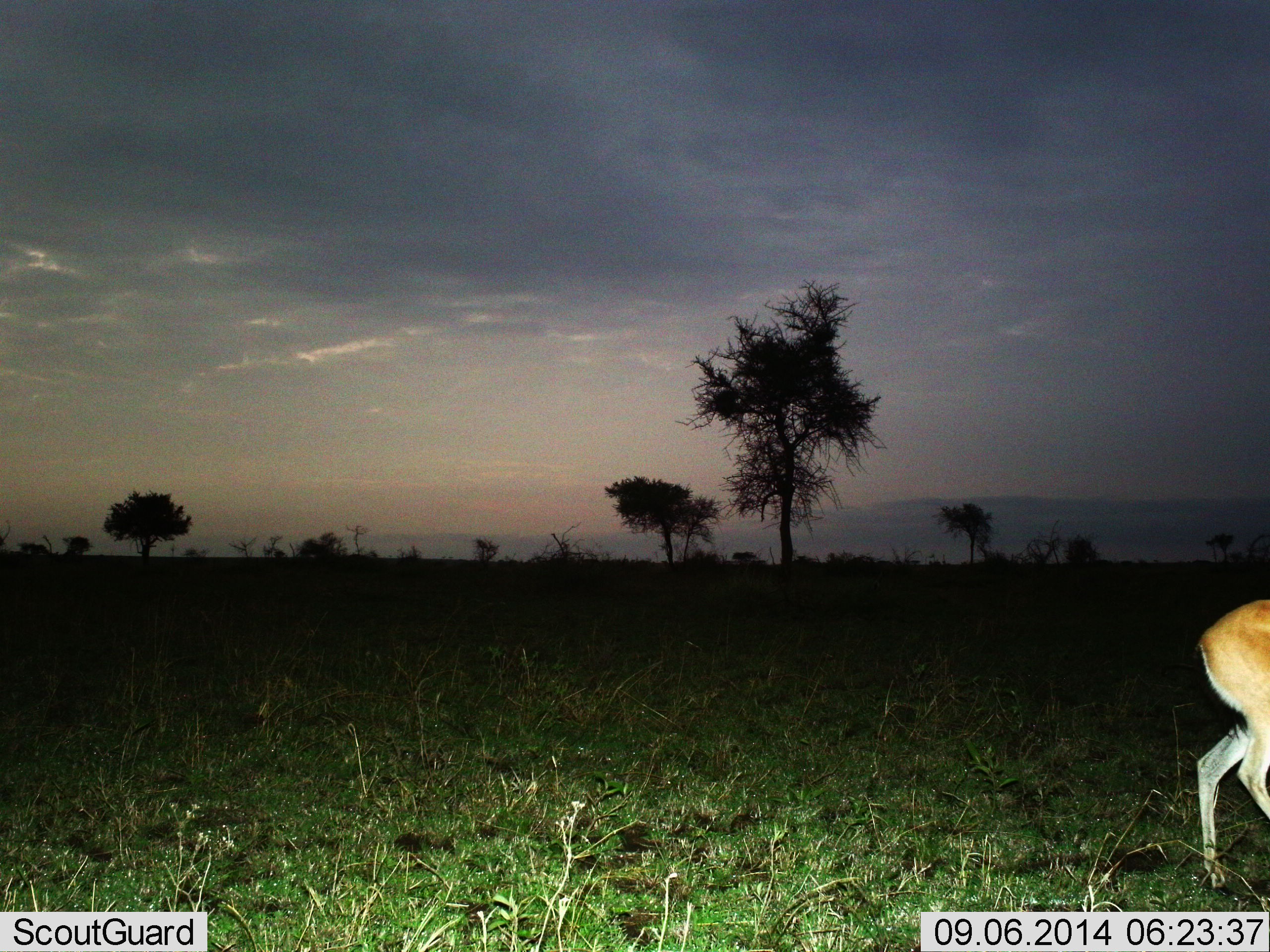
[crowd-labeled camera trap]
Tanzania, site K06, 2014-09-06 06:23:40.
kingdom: Animalia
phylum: Chordata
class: Mammalia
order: Artiodactyla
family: Bovidae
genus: Eudorcas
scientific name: Eudorcas thomsonii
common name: thomson's gazelle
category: gazellethomsons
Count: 1.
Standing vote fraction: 30%.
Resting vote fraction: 0%.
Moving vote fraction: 70%.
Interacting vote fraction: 0%.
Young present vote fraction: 0%.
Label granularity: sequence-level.